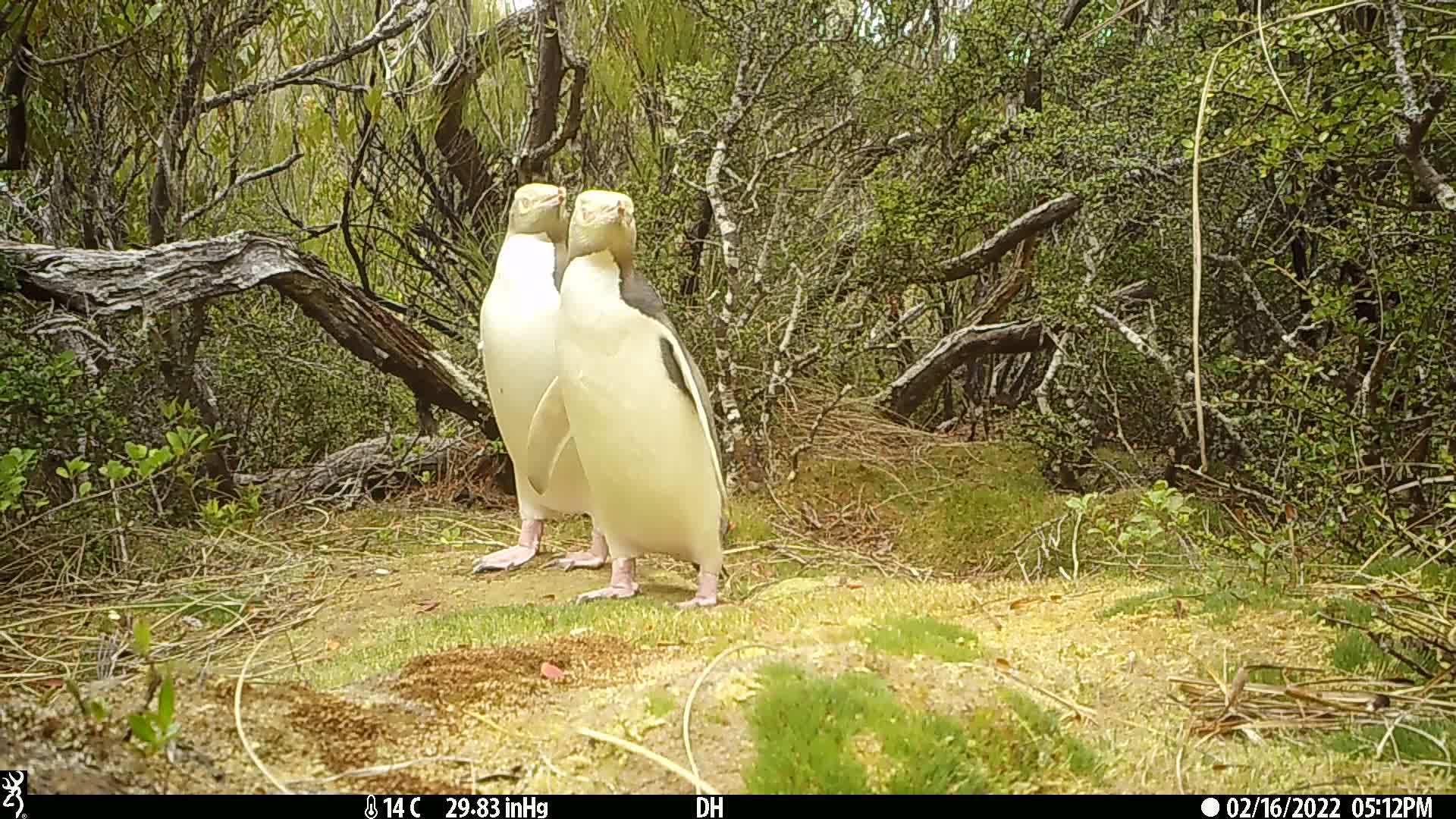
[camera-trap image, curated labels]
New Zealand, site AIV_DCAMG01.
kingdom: Animalia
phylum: Chordata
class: Aves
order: Sphenisciformes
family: Spheniscidae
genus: Megadyptes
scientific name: Megadyptes antipodes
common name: yellow-eyed penguin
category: yellow eyed penguin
Yellow eyed penguin (yellow-eyed penguin) (Megadyptes antipodes).